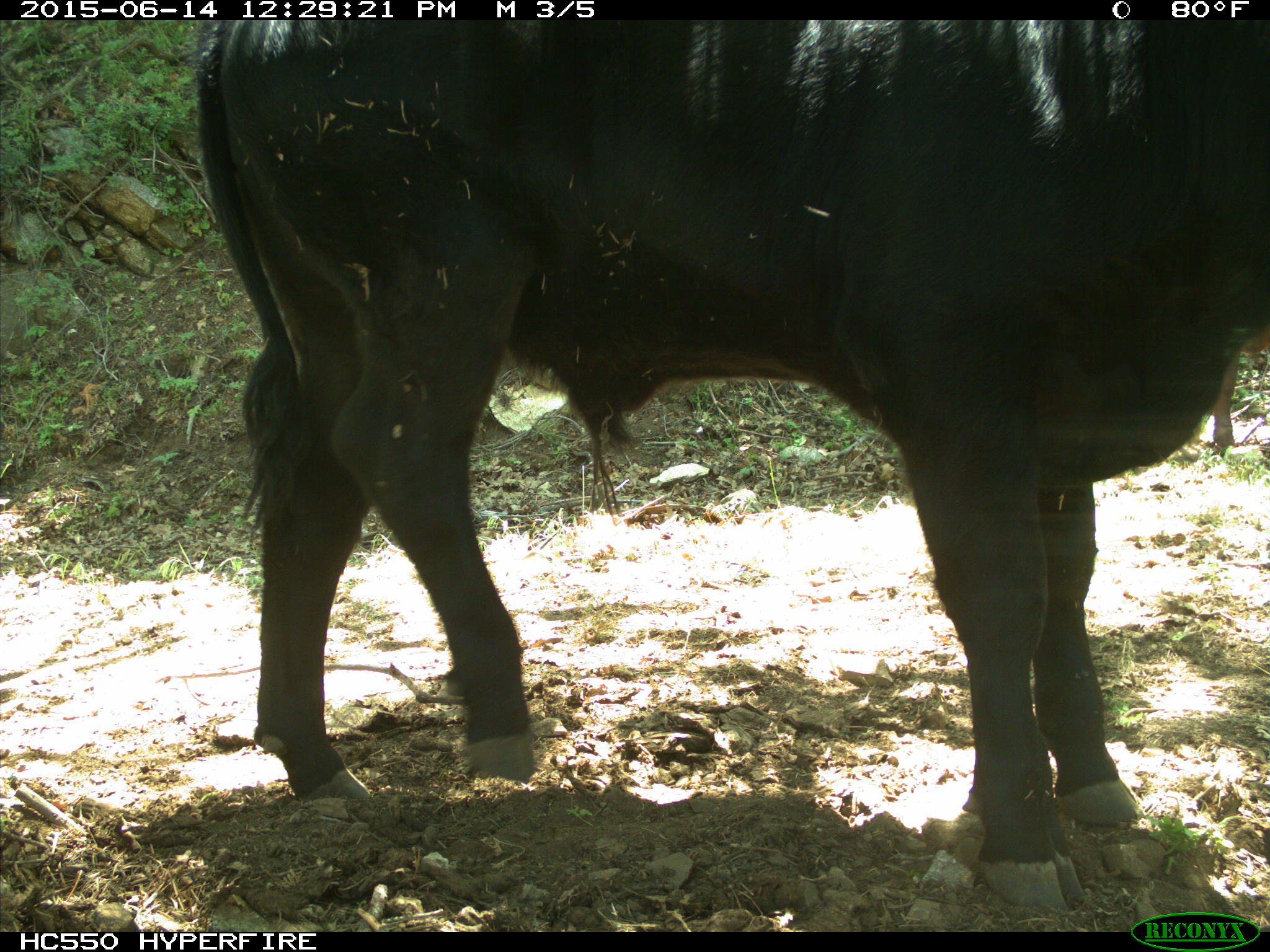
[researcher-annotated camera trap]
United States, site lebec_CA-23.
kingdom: Animalia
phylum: Chordata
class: Mammalia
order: Artiodactyla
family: Bovidae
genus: Bos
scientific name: Bos taurus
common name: domestic cow